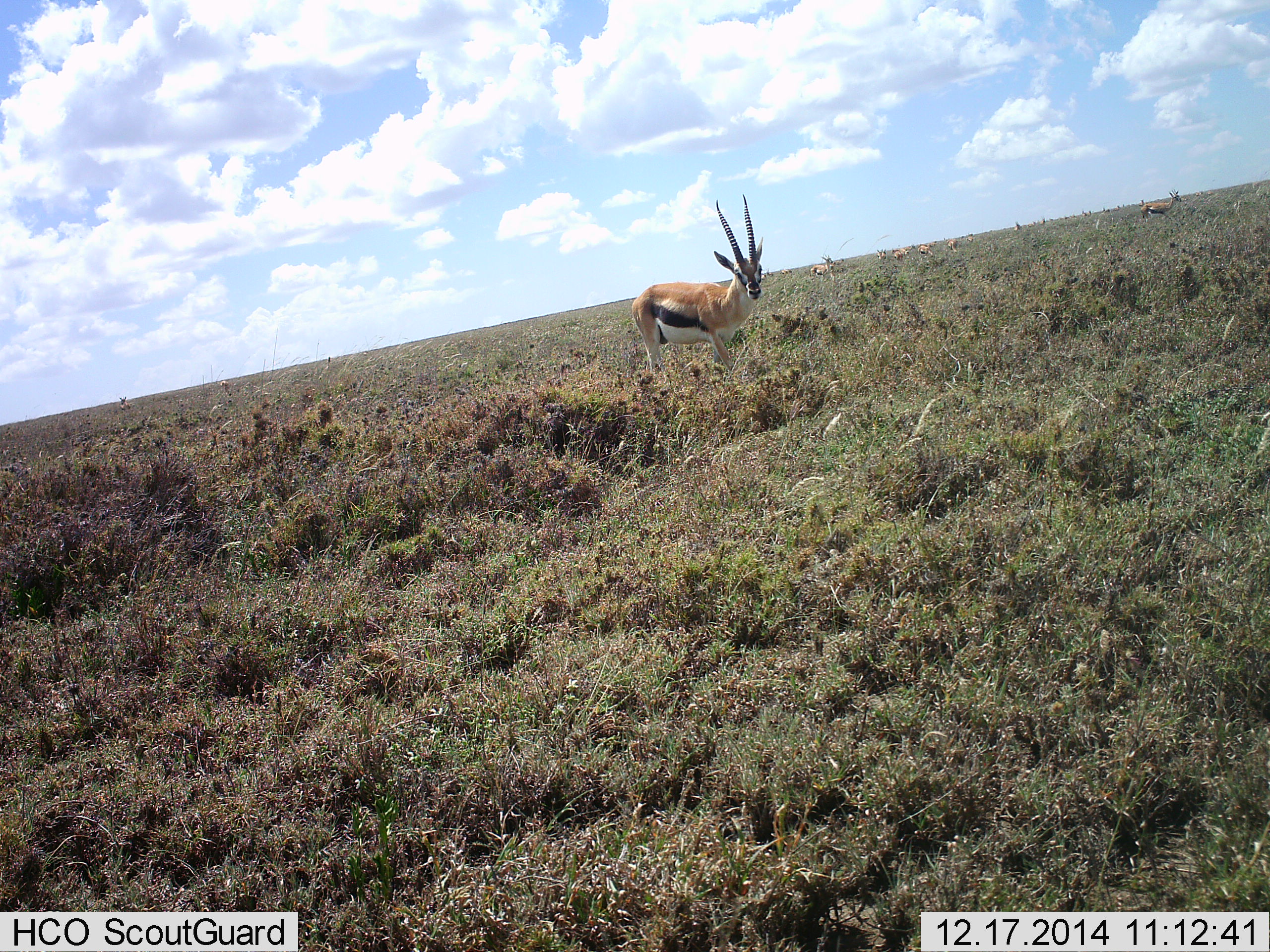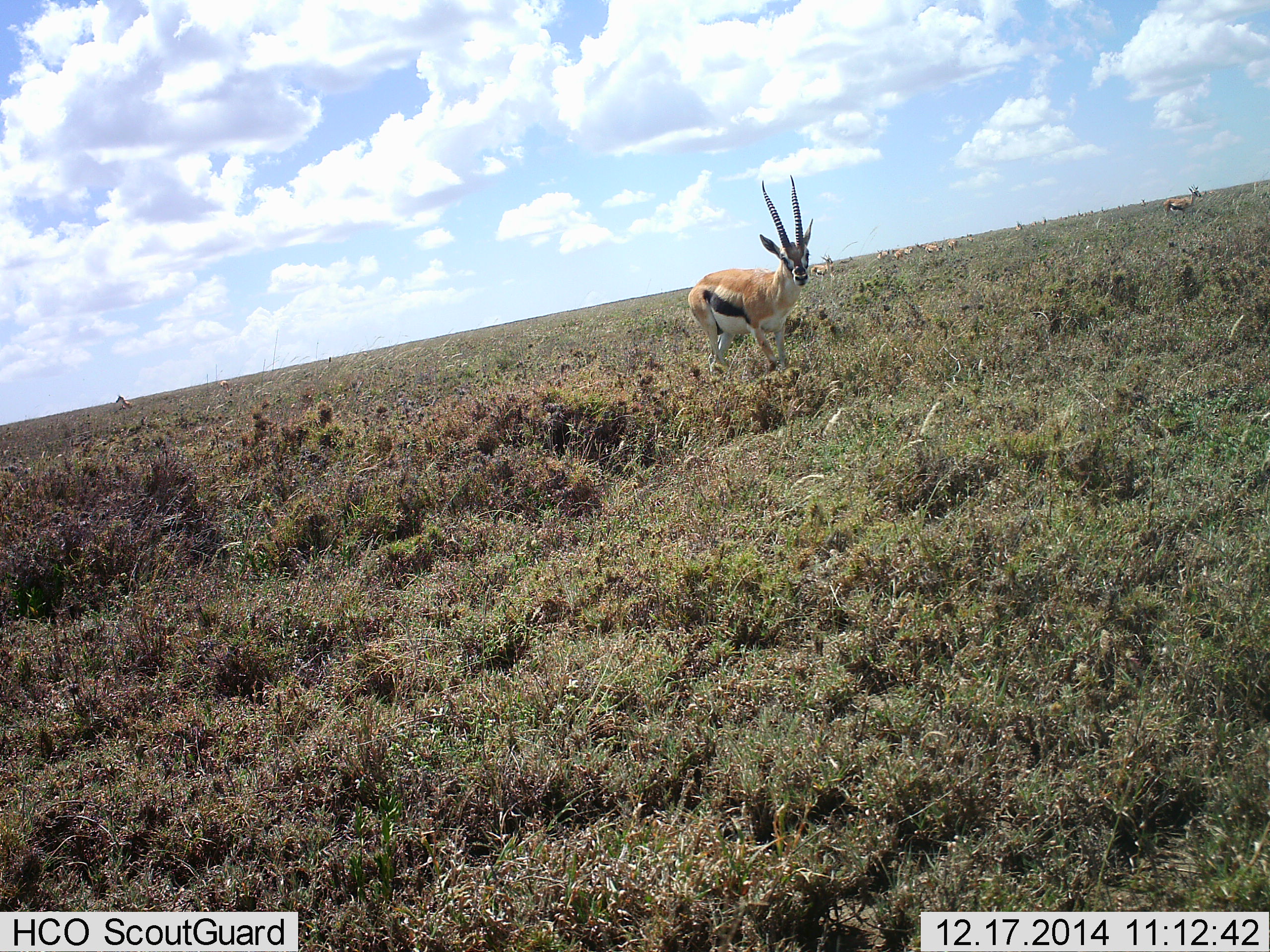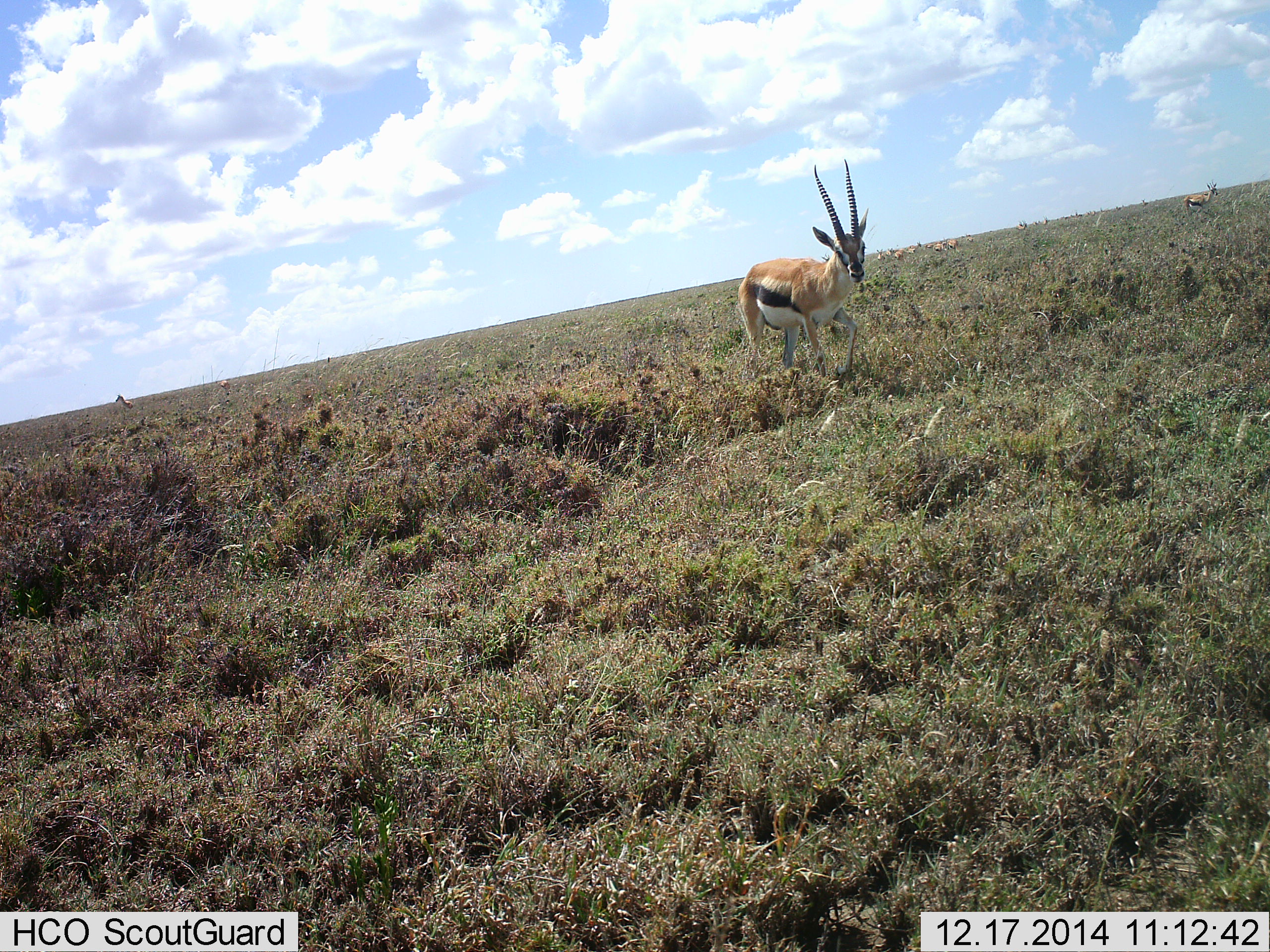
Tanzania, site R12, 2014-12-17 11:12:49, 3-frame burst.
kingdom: Animalia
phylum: Chordata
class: Mammalia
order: Artiodactyla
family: Bovidae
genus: Eudorcas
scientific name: Eudorcas thomsonii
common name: thomson's gazelle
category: gazellethomsons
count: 7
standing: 40%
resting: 0%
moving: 80%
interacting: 0%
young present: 0%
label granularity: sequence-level